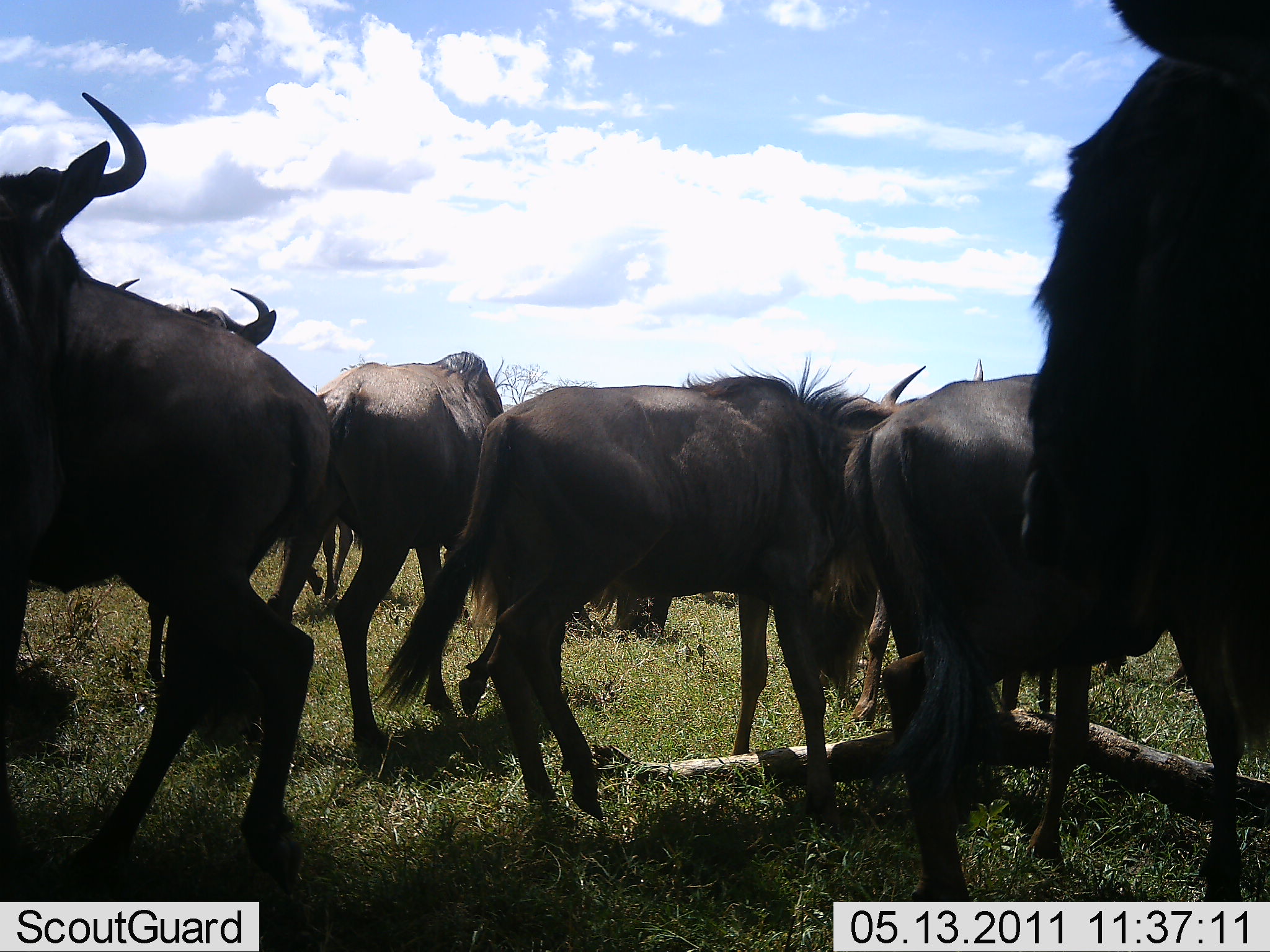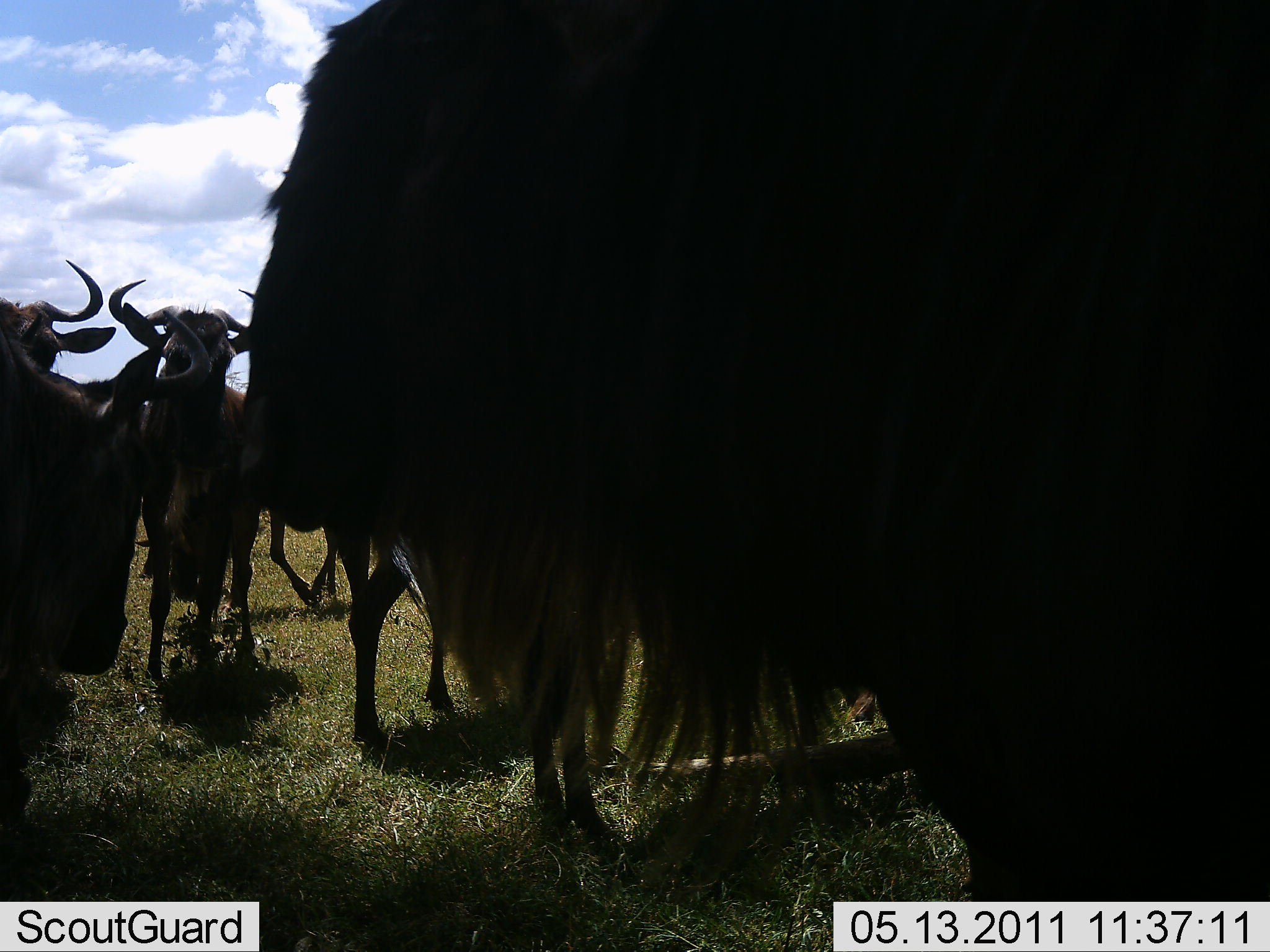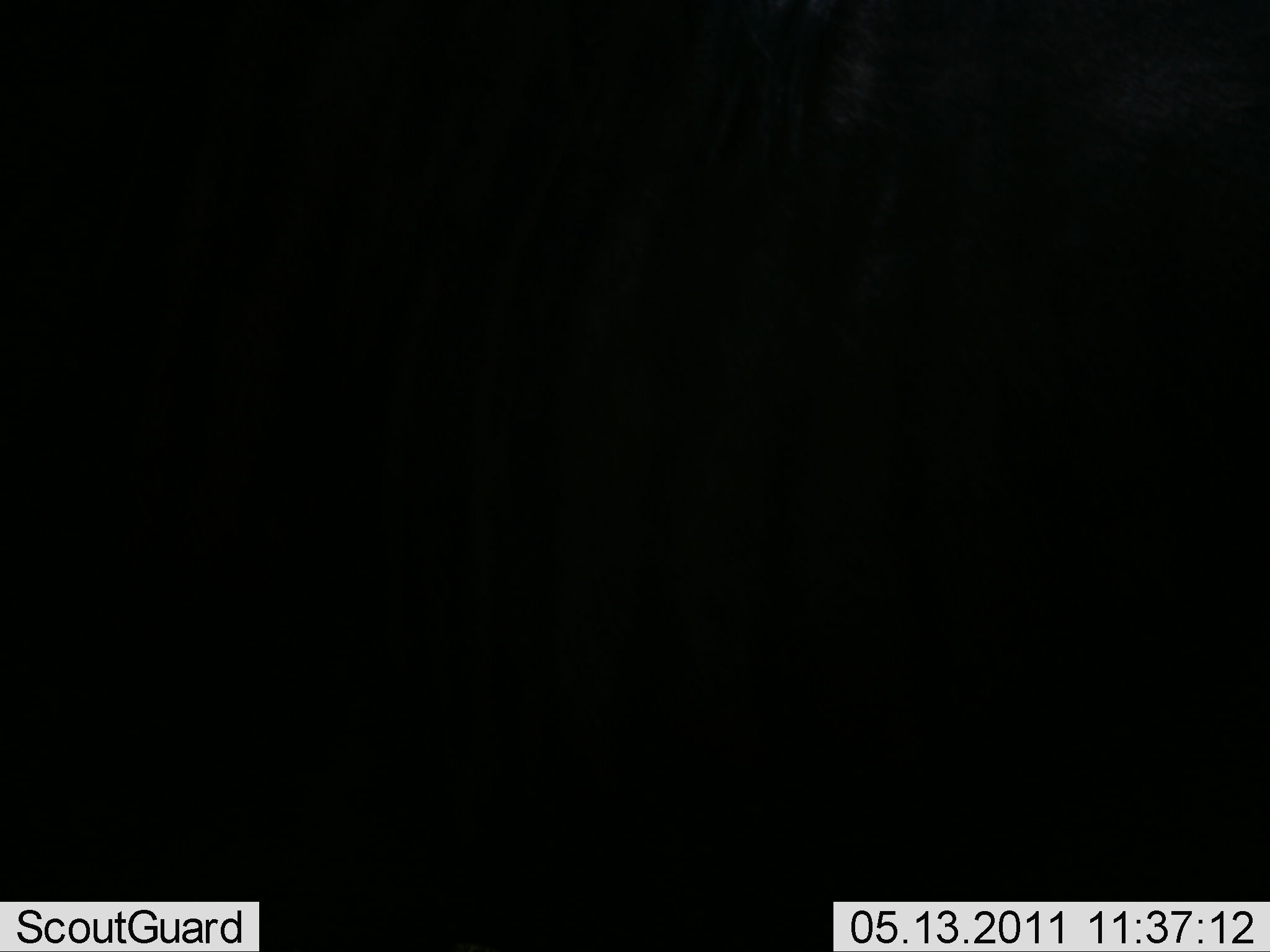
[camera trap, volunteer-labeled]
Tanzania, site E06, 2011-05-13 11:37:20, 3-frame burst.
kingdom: Animalia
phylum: Chordata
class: Mammalia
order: Artiodactyla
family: Bovidae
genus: Connochaetes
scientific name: Connochaetes taurinus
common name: blue wildebeest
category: wildebeest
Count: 7.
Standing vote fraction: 50%.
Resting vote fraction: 0%.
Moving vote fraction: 70%.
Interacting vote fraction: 30%.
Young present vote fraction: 0%.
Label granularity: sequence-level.